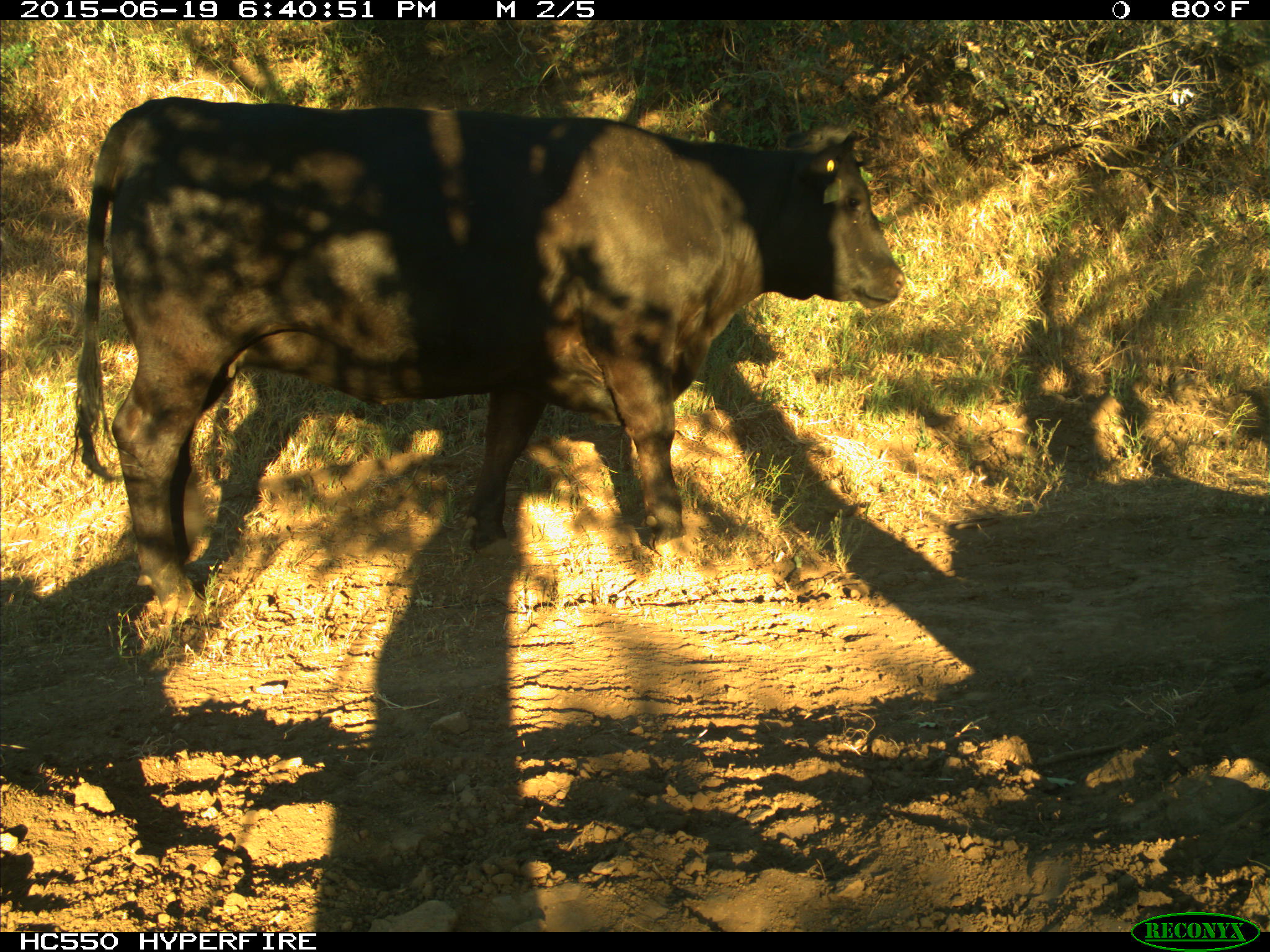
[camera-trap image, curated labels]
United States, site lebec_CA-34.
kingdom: Animalia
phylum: Chordata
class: Mammalia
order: Artiodactyla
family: Bovidae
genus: Bos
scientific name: Bos taurus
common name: domestic cow